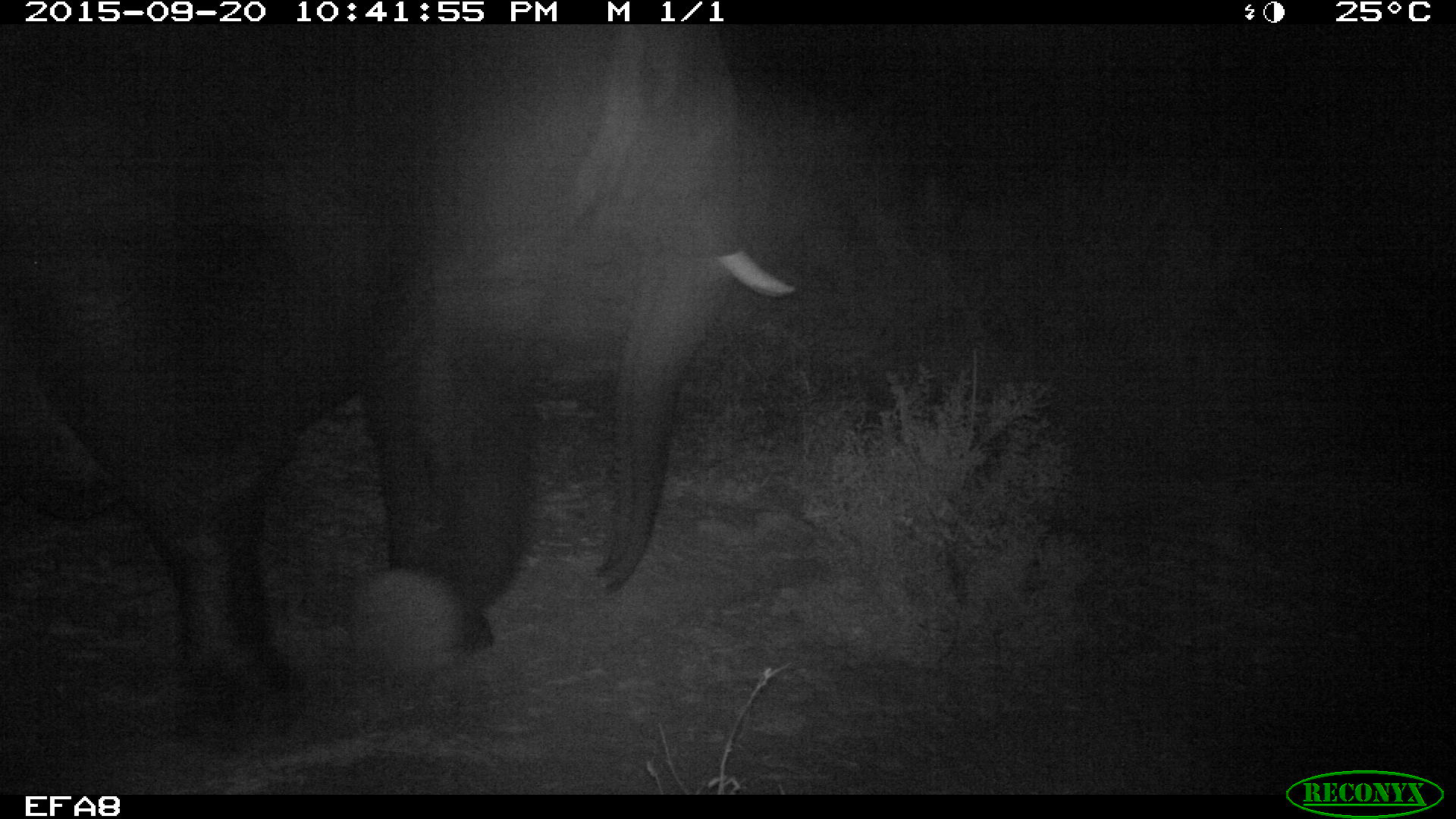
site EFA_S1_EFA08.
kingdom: Animalia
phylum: Chordata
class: Mammalia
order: Proboscidea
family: Elephantidae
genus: Loxodonta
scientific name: Loxodonta africana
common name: african bush elephant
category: elephant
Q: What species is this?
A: Elephant (african bush elephant) (Loxodonta africana).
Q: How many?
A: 1.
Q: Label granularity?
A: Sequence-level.